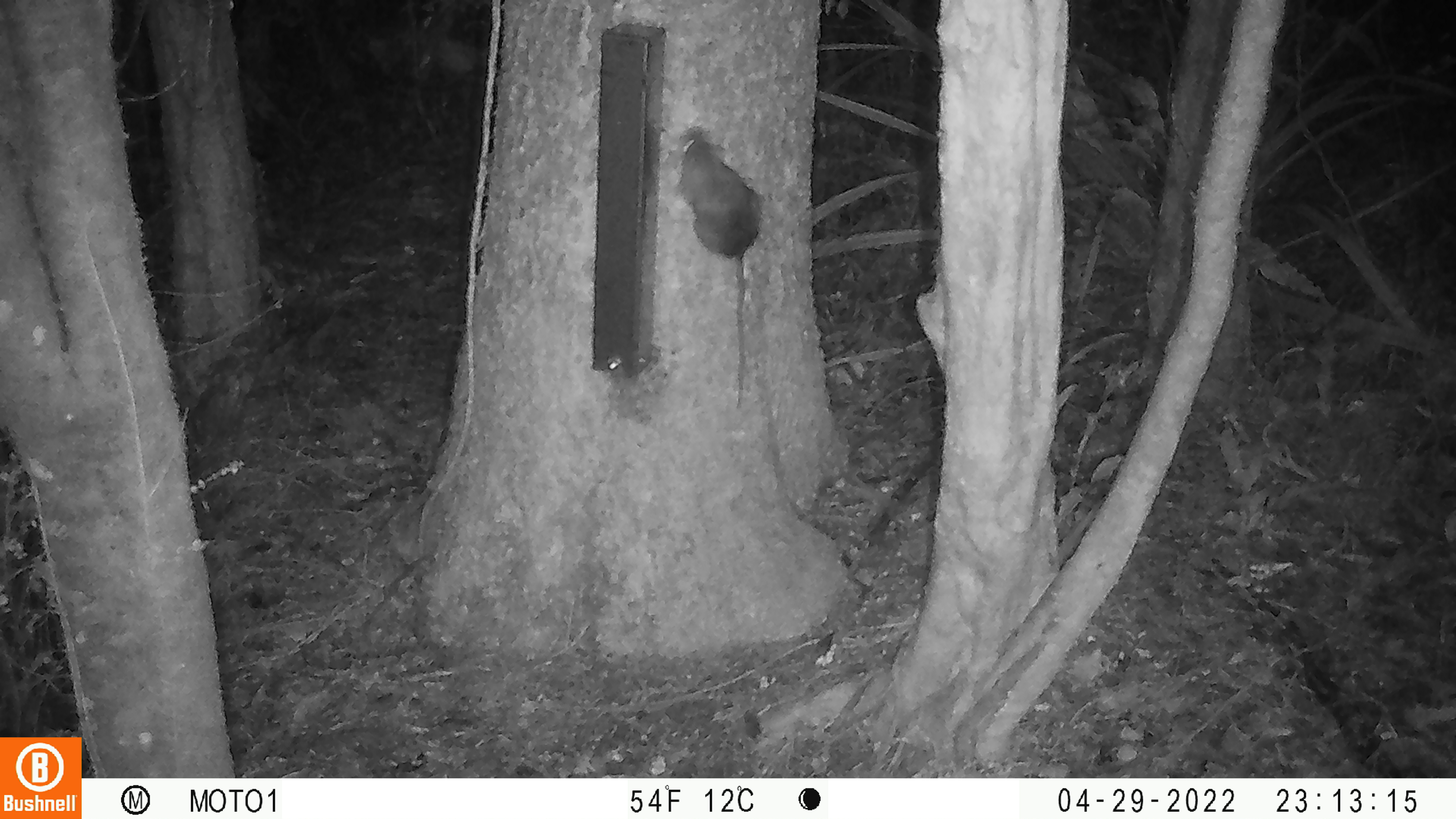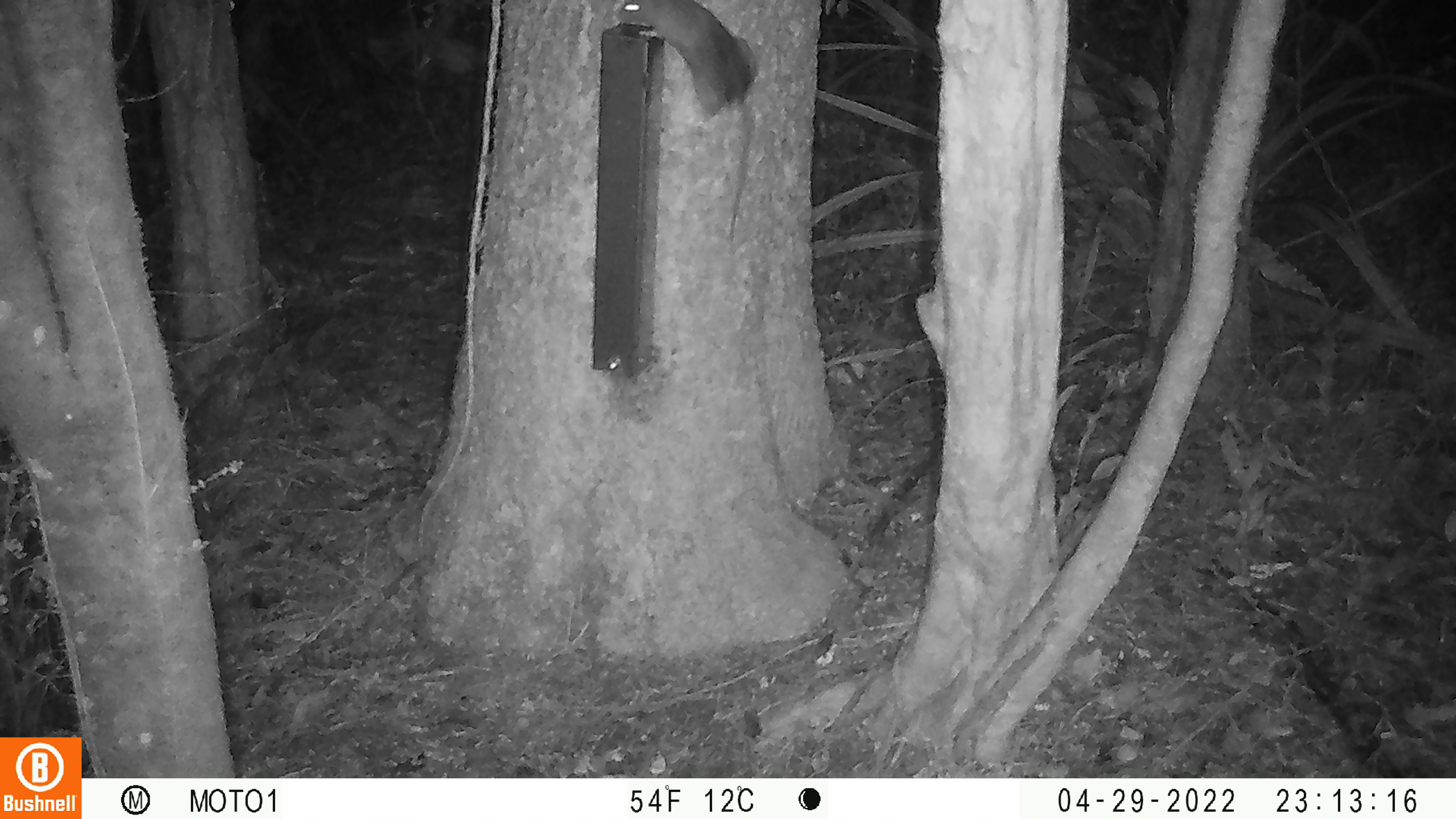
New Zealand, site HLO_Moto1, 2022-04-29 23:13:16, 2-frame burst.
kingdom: Animalia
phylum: Chordata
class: Mammalia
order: Rodentia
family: Muridae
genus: Rattus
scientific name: Rattus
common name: rat